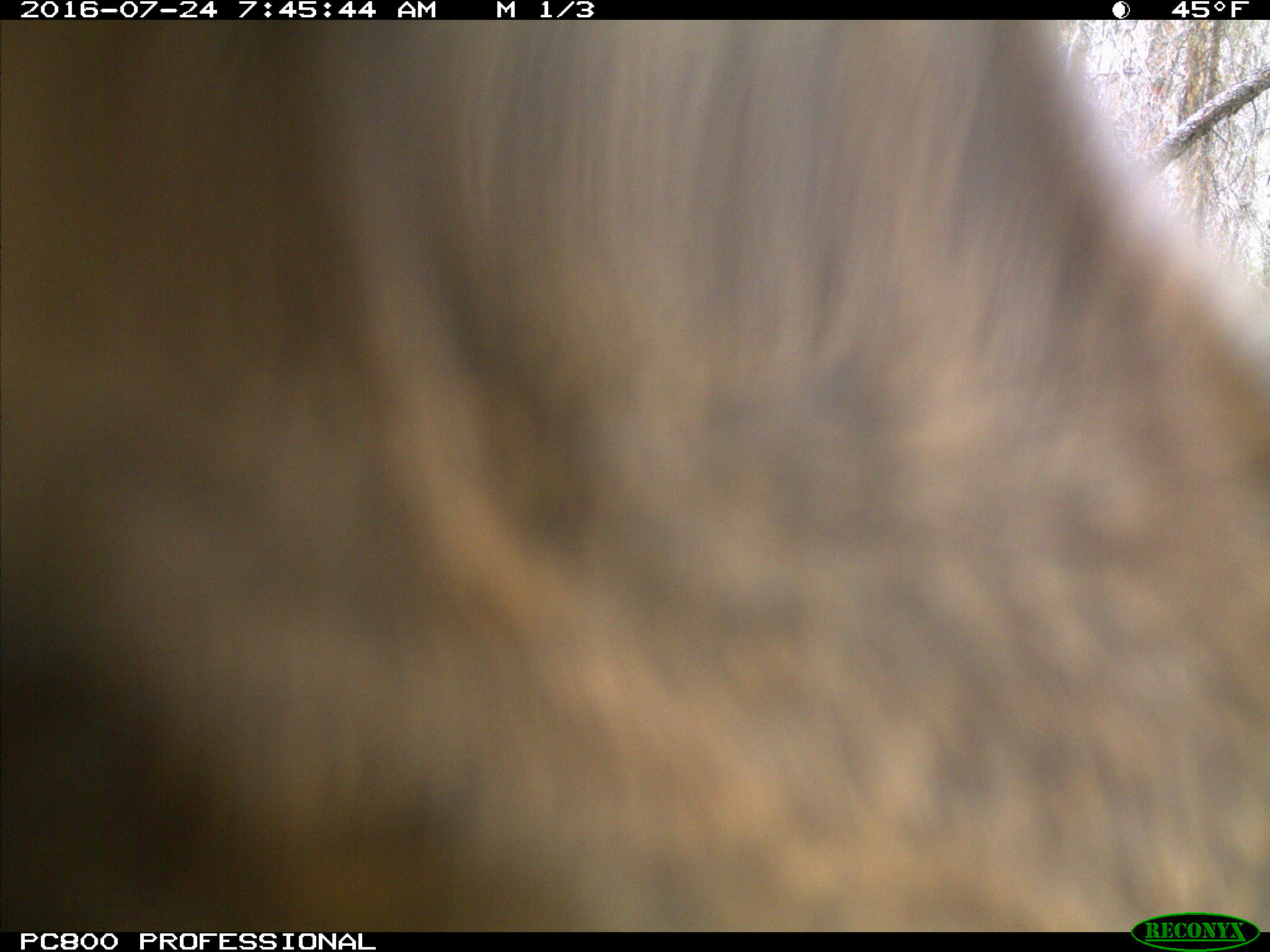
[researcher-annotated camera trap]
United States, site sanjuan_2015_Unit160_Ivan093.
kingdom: Animalia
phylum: Chordata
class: Mammalia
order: Artiodactyla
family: Cervidae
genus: Cervus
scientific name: Cervus elaphus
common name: red deer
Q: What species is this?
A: Cervus elaphus (red deer).